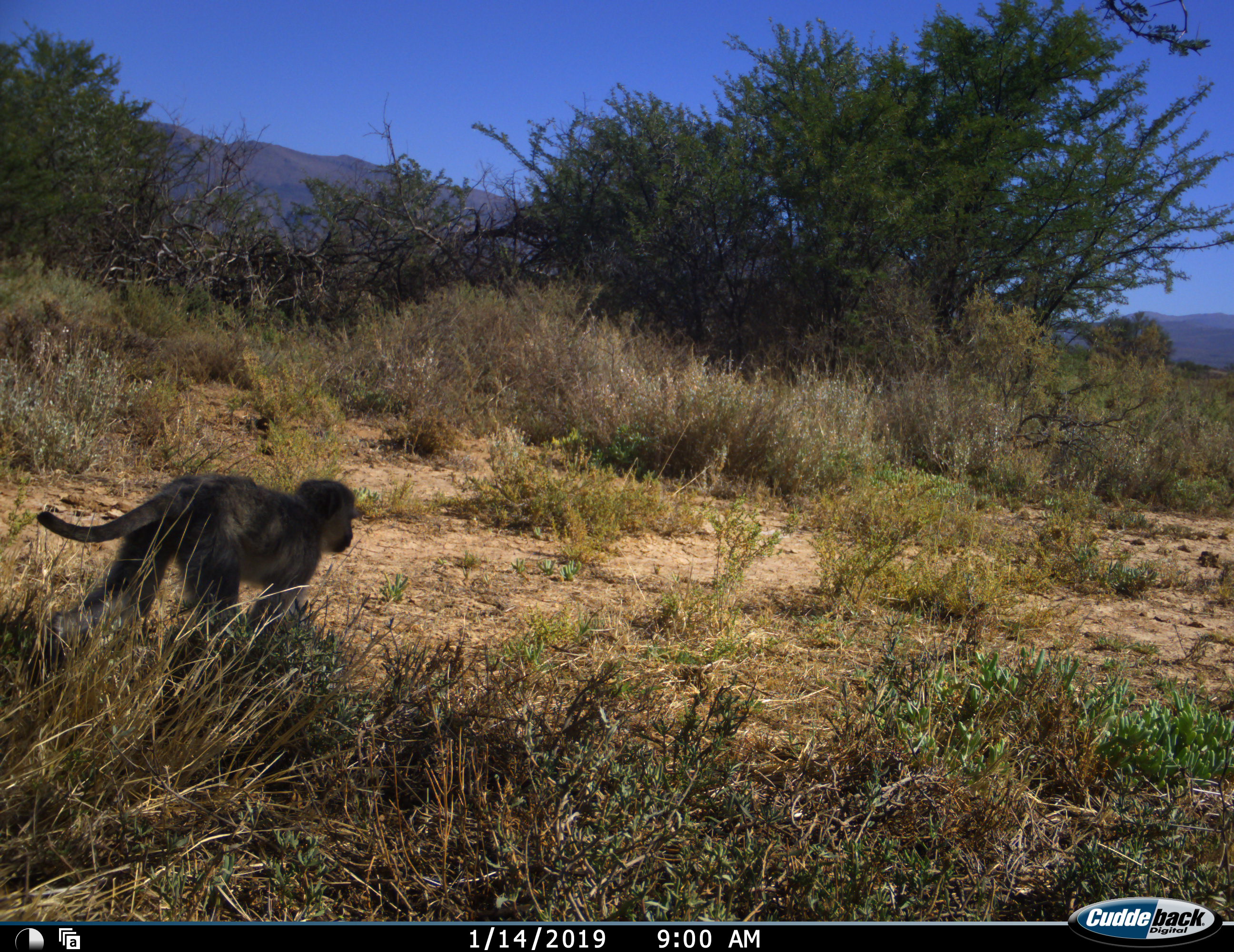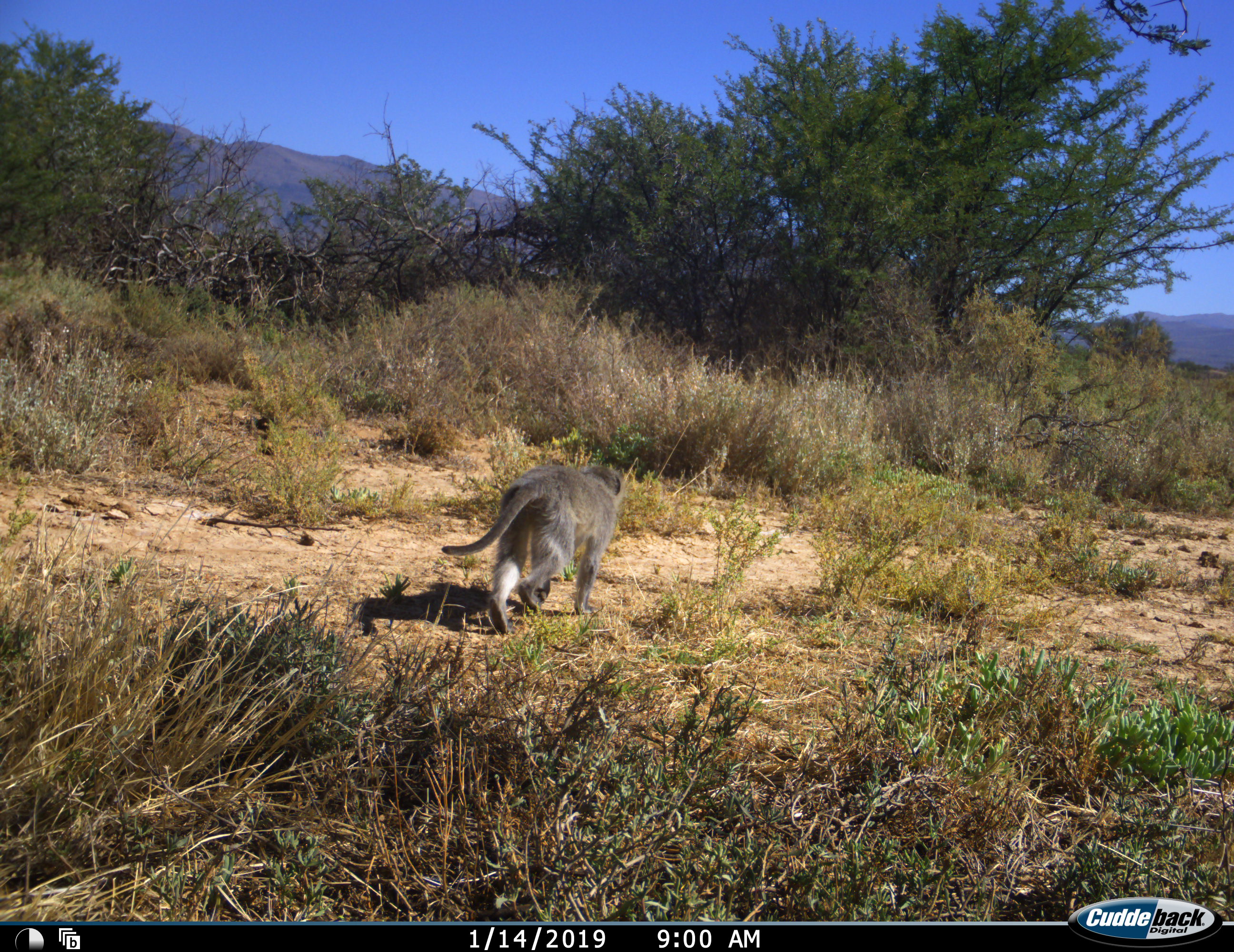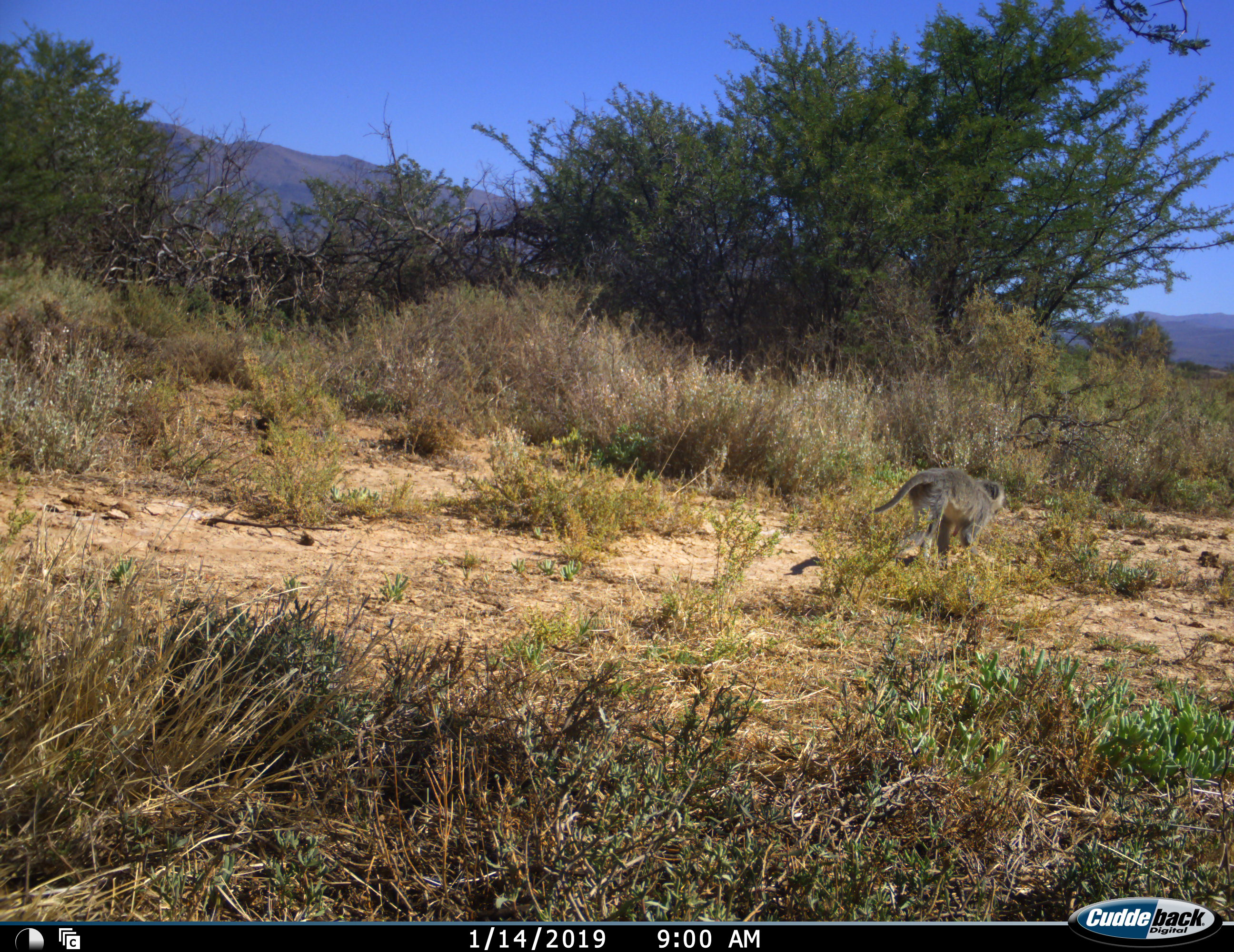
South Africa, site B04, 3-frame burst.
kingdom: Animalia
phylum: Chordata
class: Mammalia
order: Primates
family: Cercopithecidae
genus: Chlorocebus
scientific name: Chlorocebus pygerythrus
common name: vervet monkey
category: monkeyvervet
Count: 1.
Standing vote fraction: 0%.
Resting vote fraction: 0%.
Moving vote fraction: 100%.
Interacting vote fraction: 0%.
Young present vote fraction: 0%.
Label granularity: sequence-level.